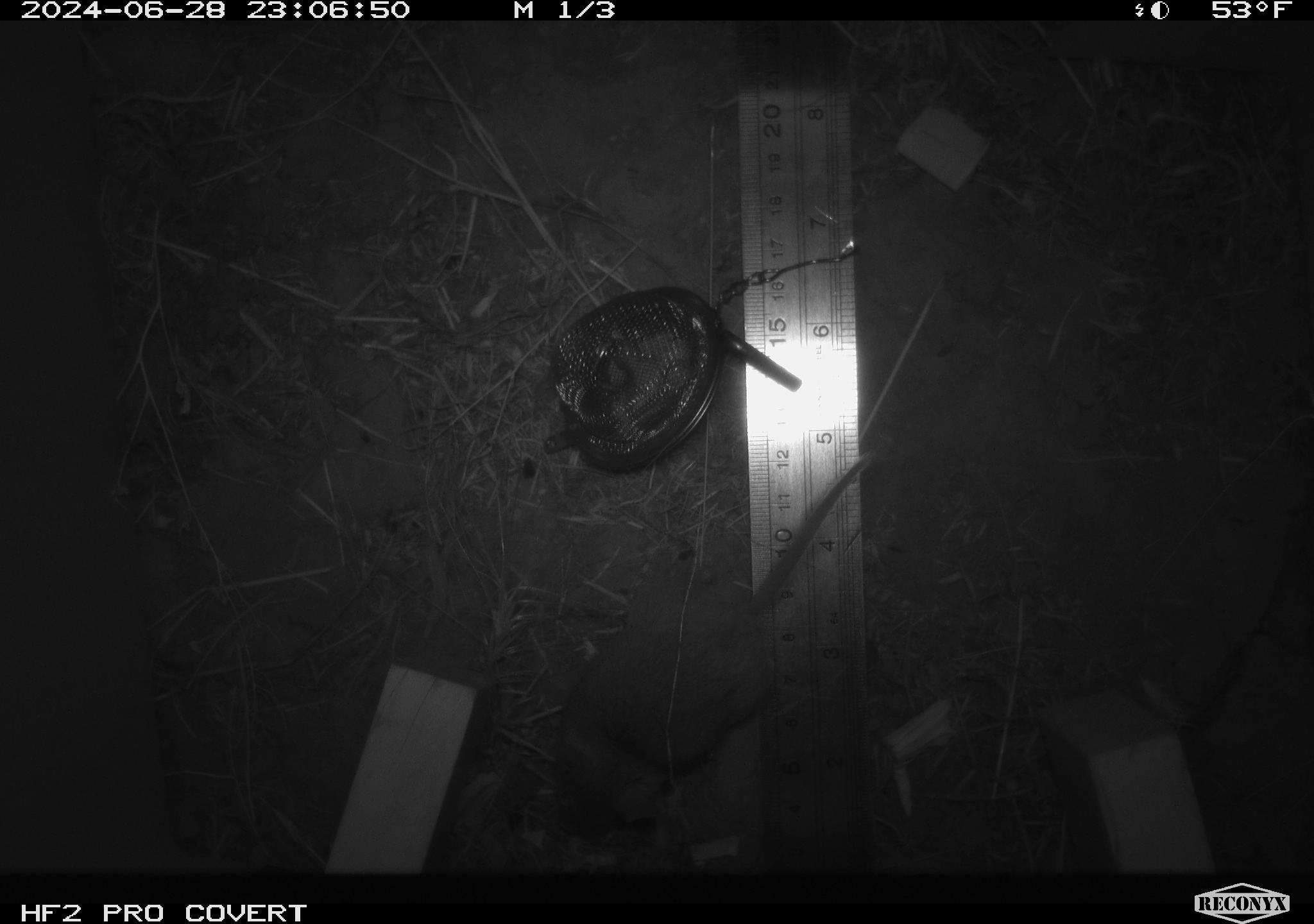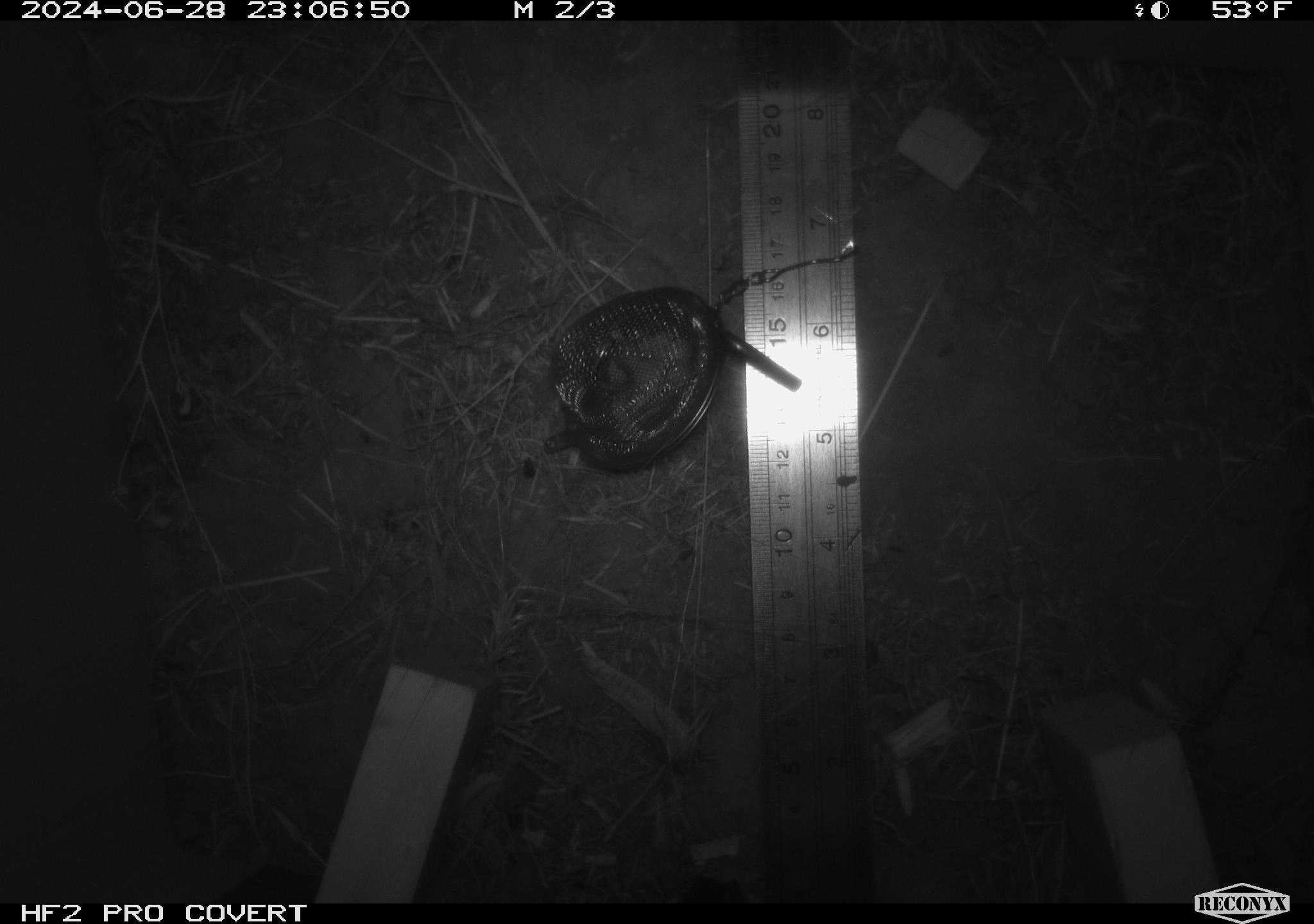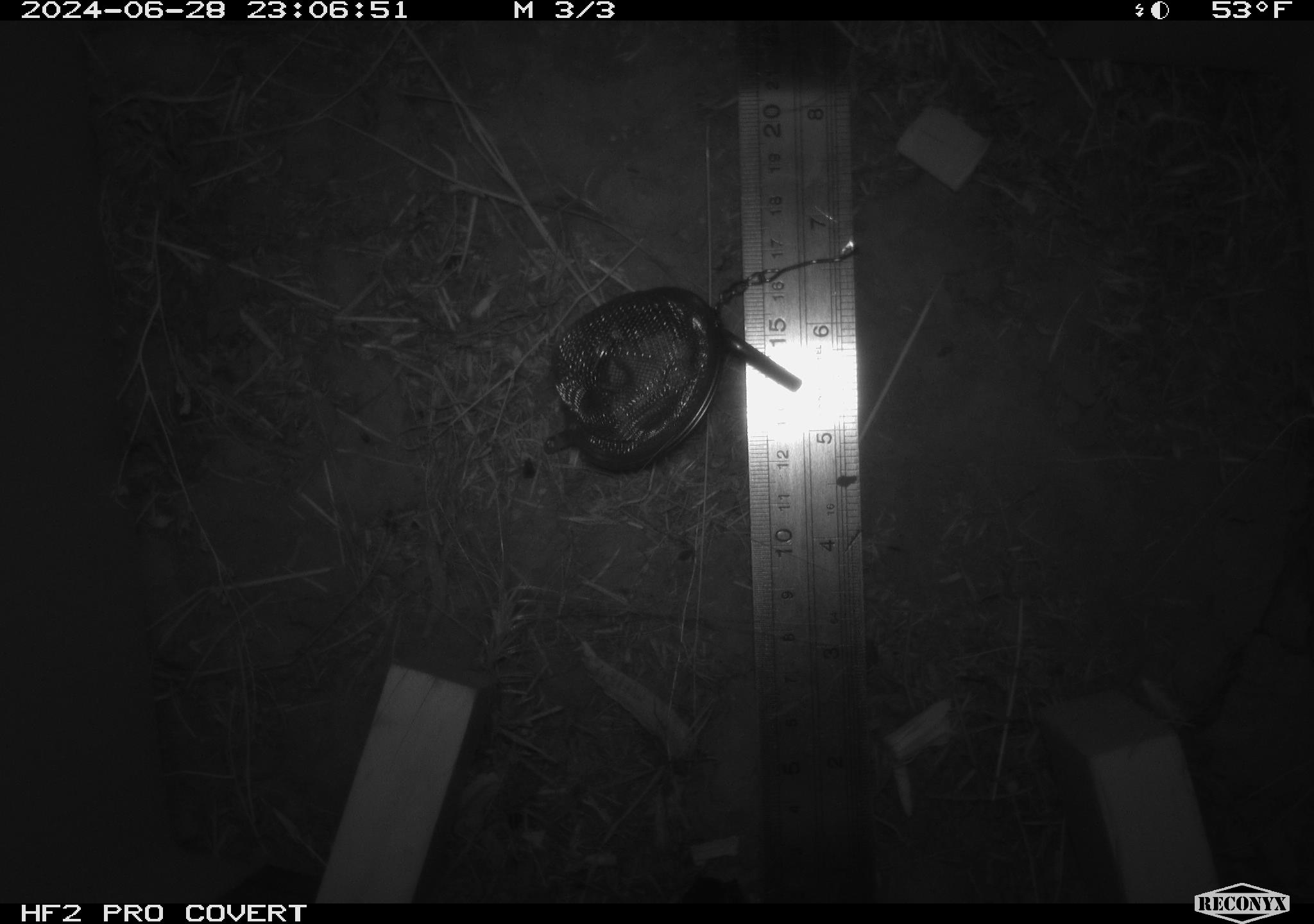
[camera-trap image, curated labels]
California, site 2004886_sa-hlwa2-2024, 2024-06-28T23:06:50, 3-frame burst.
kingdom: Animalia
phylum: Chordata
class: Mammalia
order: Rodentia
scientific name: Rodentia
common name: mouse species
Mouse species (Rodentia).